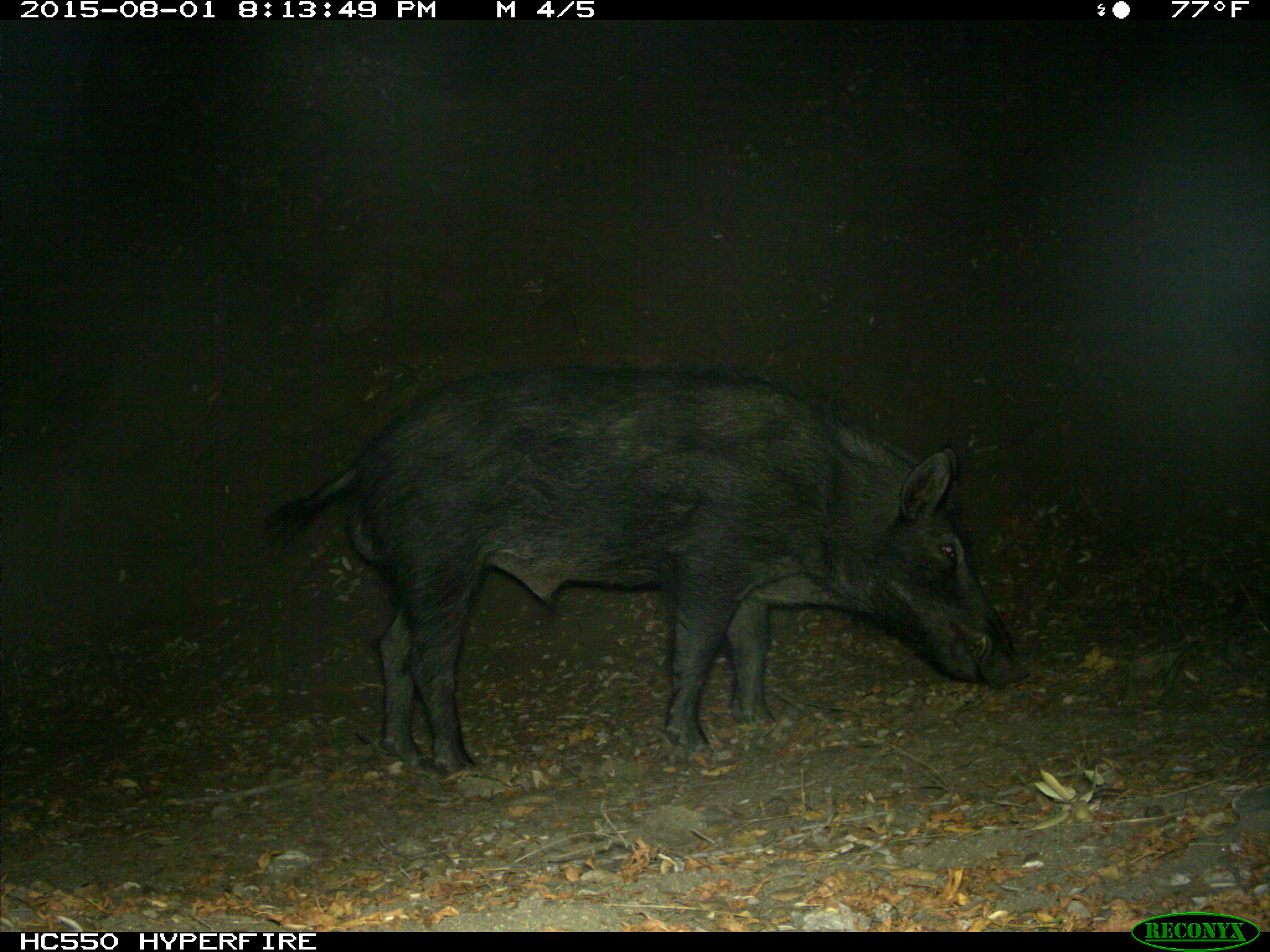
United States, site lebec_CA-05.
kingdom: Animalia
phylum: Chordata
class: Mammalia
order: Artiodactyla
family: Suidae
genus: Sus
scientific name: Sus scrofa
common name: wild boar